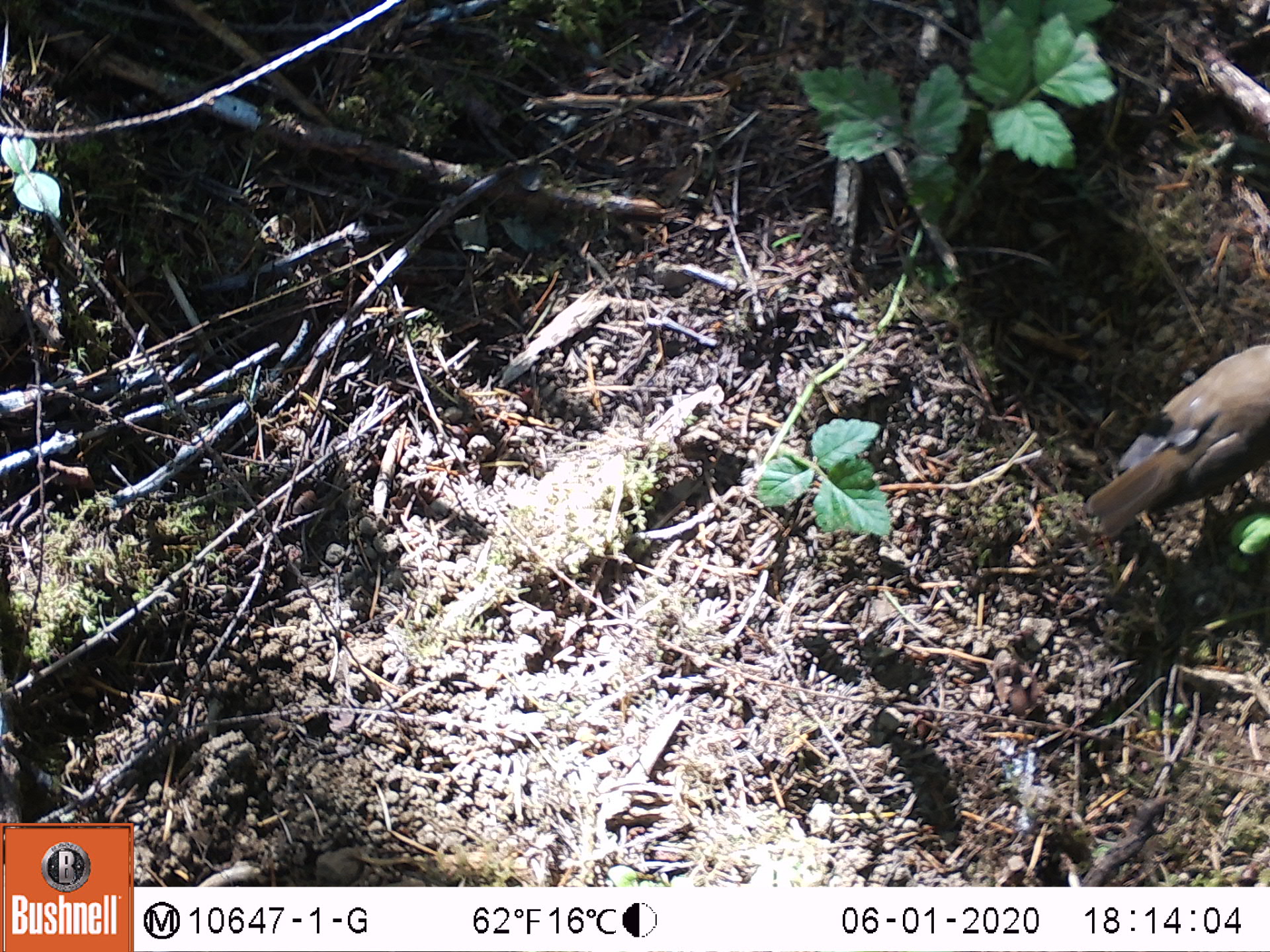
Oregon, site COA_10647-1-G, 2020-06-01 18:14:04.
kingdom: Animalia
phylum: Chordata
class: Aves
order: Passeriformes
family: Turdidae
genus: Catharus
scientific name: Catharus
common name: brown thrushes and nightingale-thrushes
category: catharus species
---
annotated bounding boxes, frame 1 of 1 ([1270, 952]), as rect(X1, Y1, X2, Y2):
catharus species: rect(1078, 331, 1265, 549)